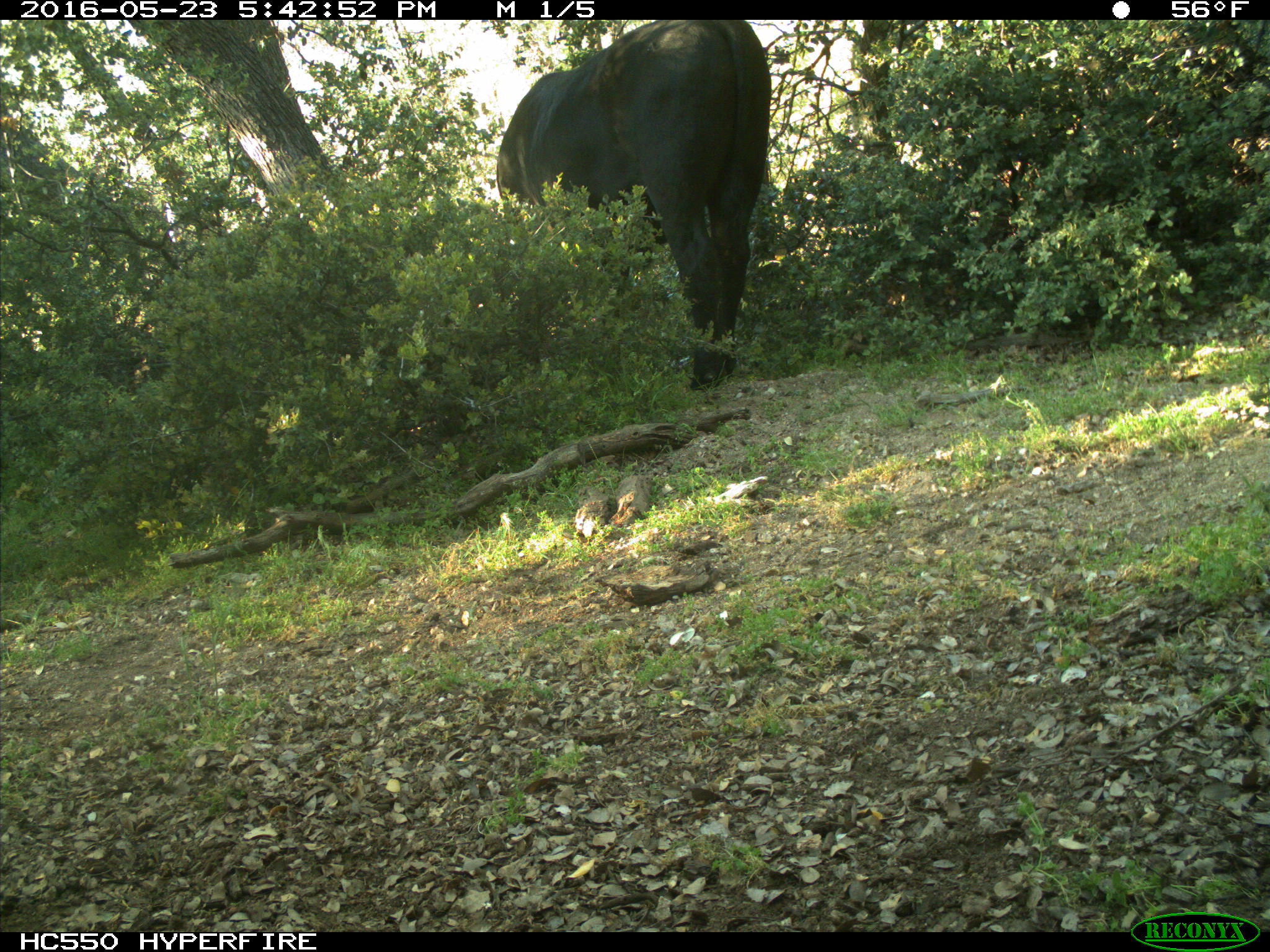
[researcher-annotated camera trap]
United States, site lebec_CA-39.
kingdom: Animalia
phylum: Chordata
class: Mammalia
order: Artiodactyla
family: Bovidae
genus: Bos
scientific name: Bos taurus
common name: domestic cow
Bos taurus (domestic cow).